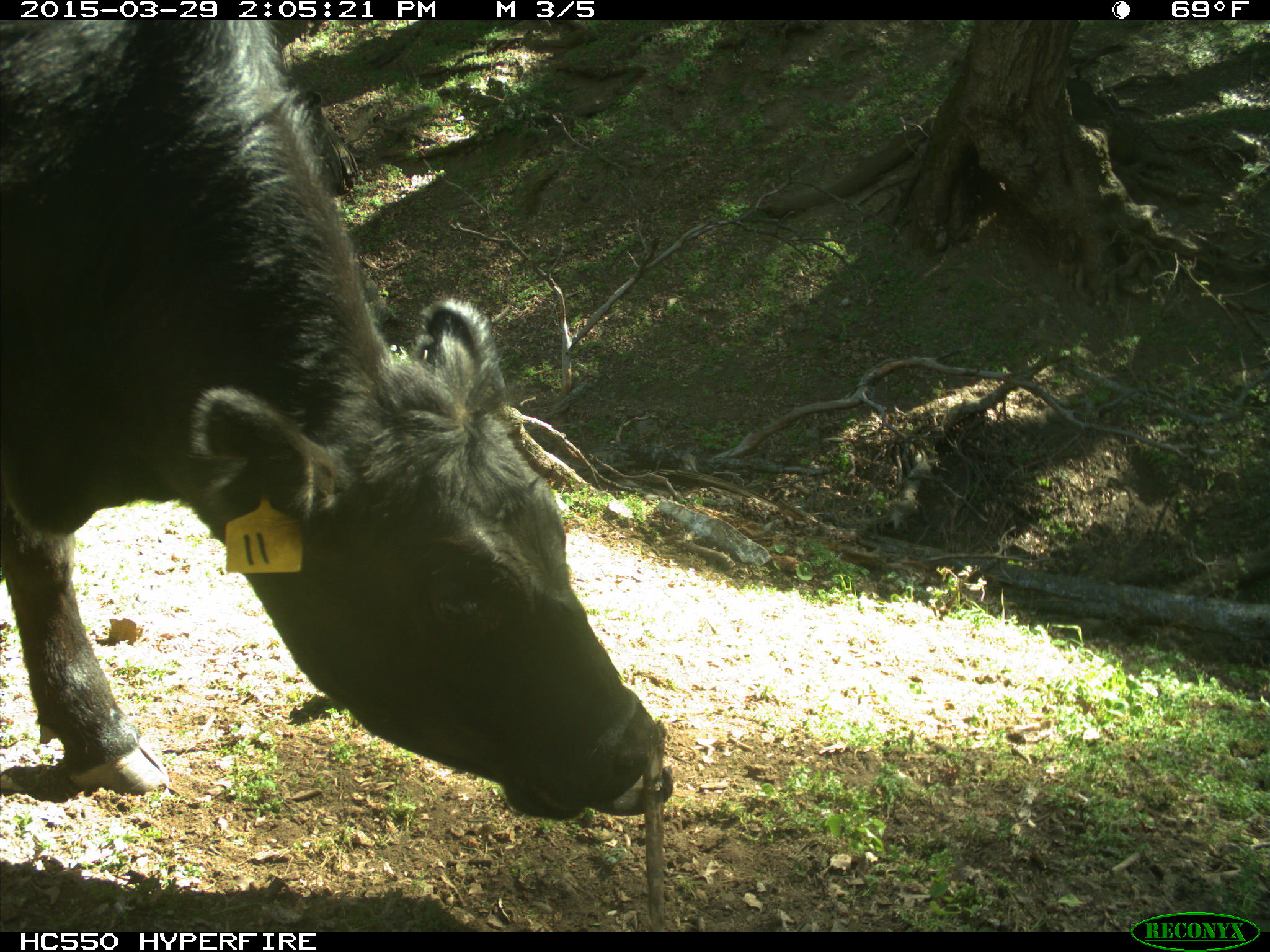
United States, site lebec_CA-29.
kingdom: Animalia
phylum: Chordata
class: Mammalia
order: Artiodactyla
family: Bovidae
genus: Bos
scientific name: Bos taurus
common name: domestic cow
Bos taurus (domestic cow).